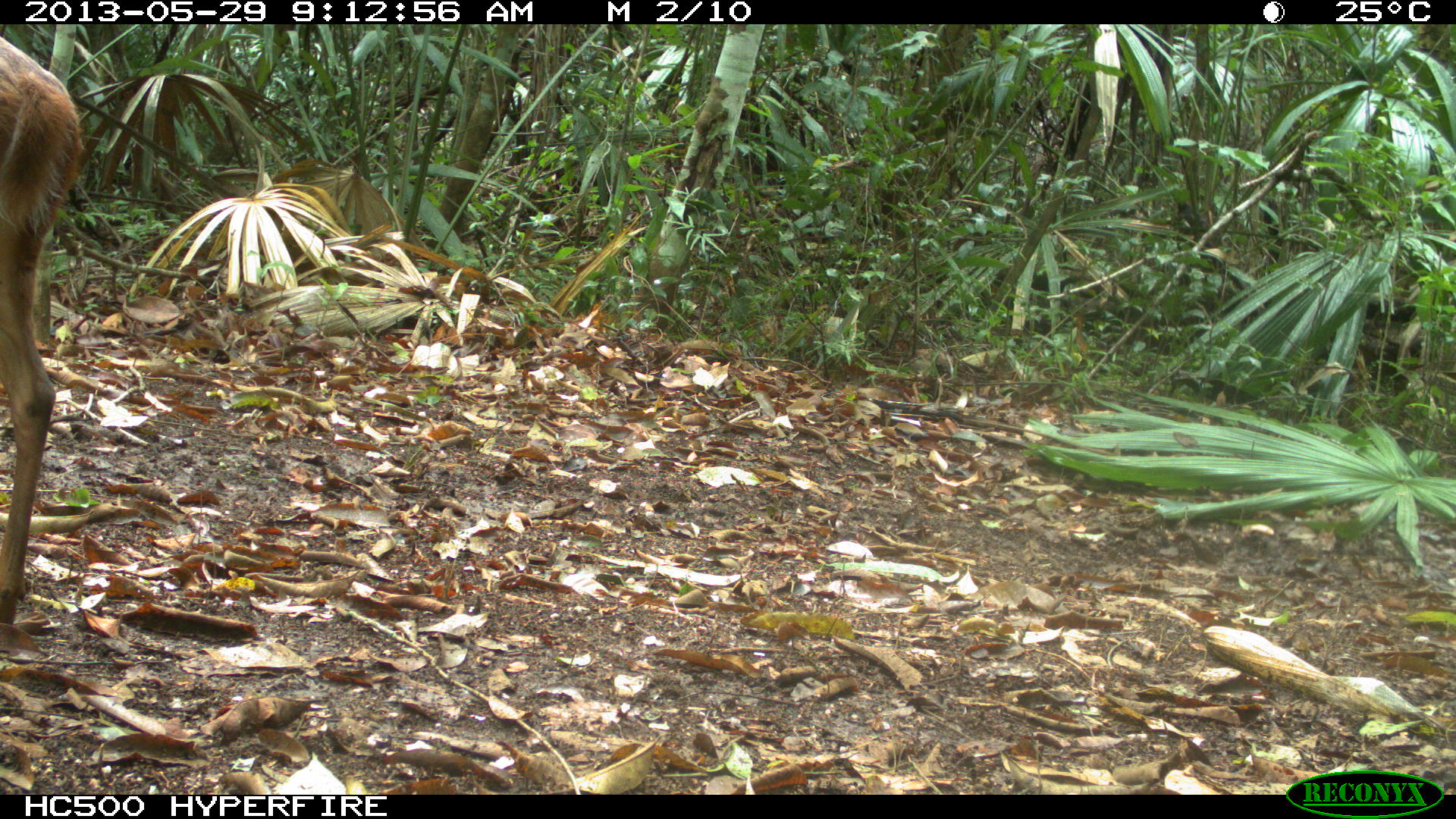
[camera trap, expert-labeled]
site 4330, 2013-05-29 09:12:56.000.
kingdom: Animalia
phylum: Chordata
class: Mammalia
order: Artiodactyla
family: Cervidae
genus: Mazama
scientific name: Mazama temama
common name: central american red brocket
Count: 1.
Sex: female.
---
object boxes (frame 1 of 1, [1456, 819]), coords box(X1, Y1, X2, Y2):
mazama temama: box(0, 35, 84, 624)